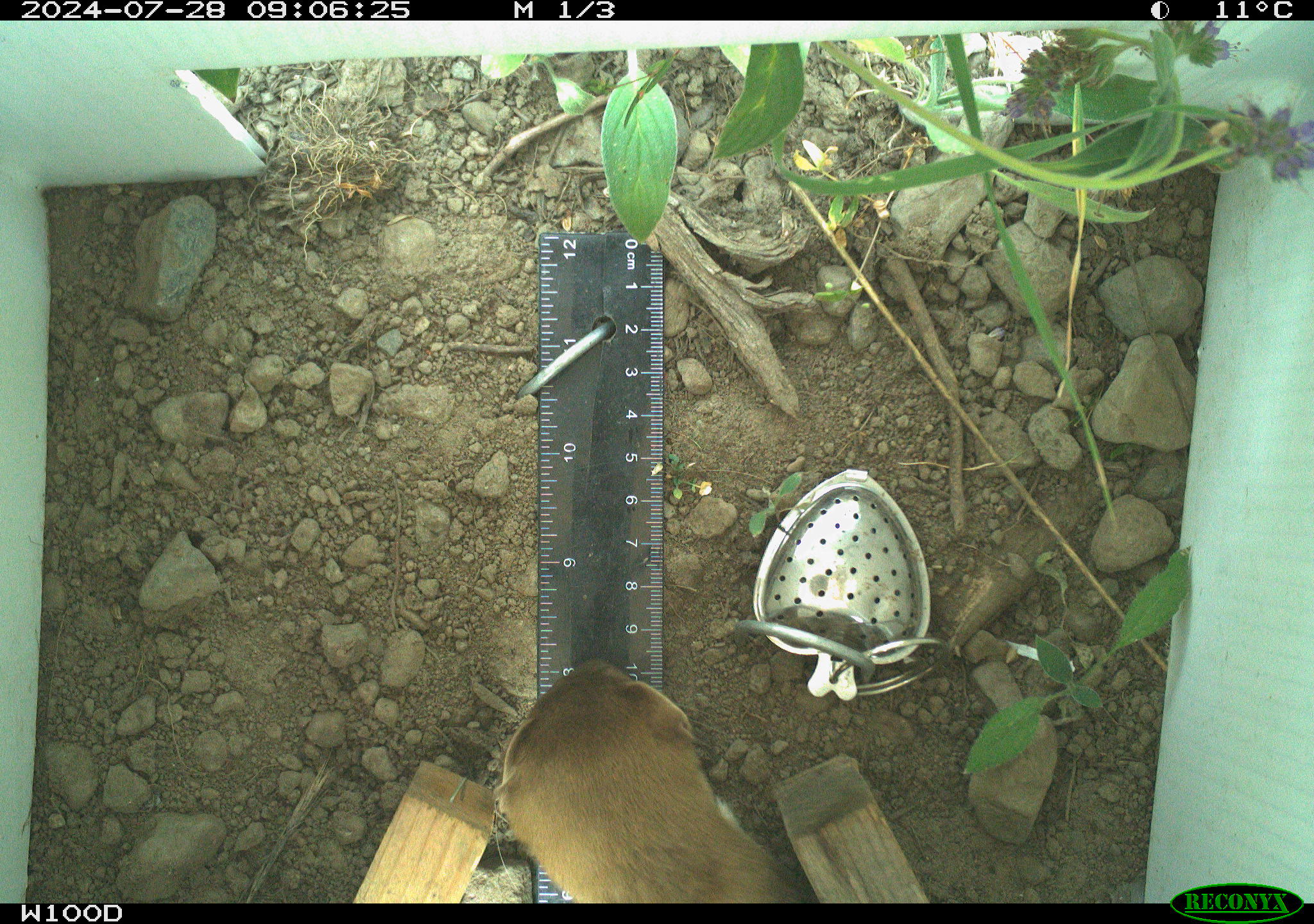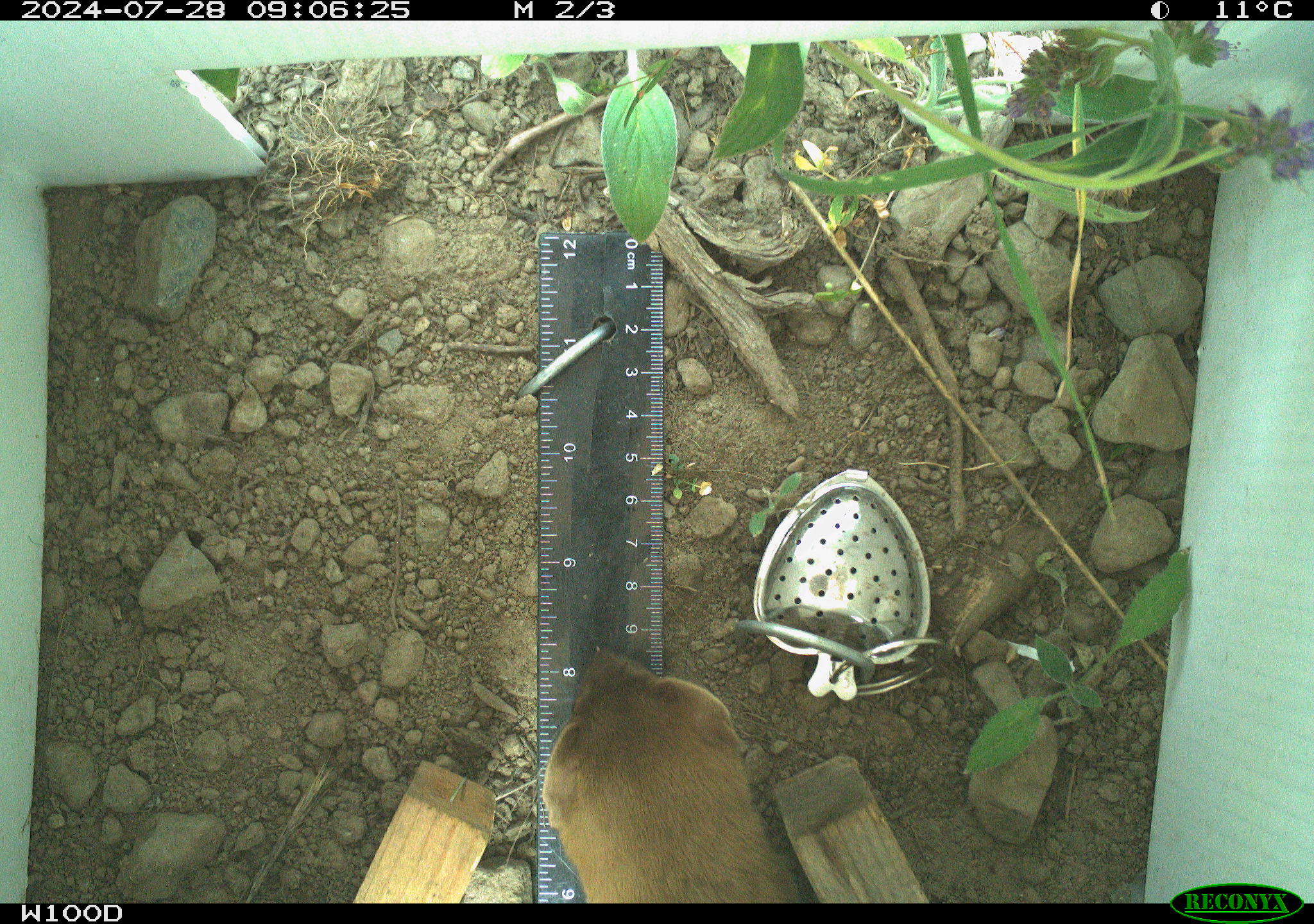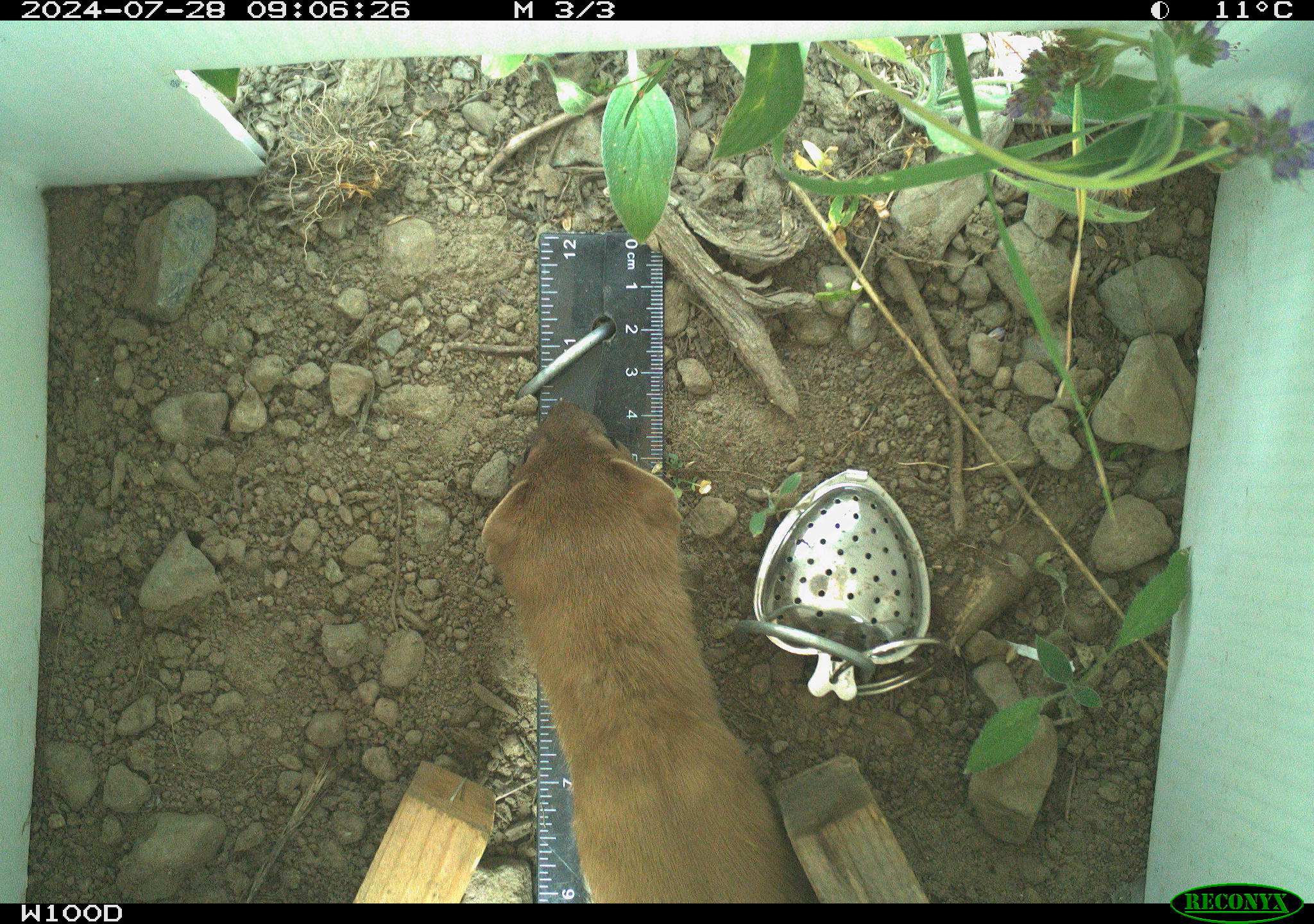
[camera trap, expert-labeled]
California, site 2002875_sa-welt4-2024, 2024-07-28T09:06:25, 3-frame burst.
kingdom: Animalia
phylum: Chordata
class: Mammalia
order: Carnivora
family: Mustelidae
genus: Neogale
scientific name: Neogale frenata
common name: long-tailed weasel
Long-tailed weasel (Neogale frenata).